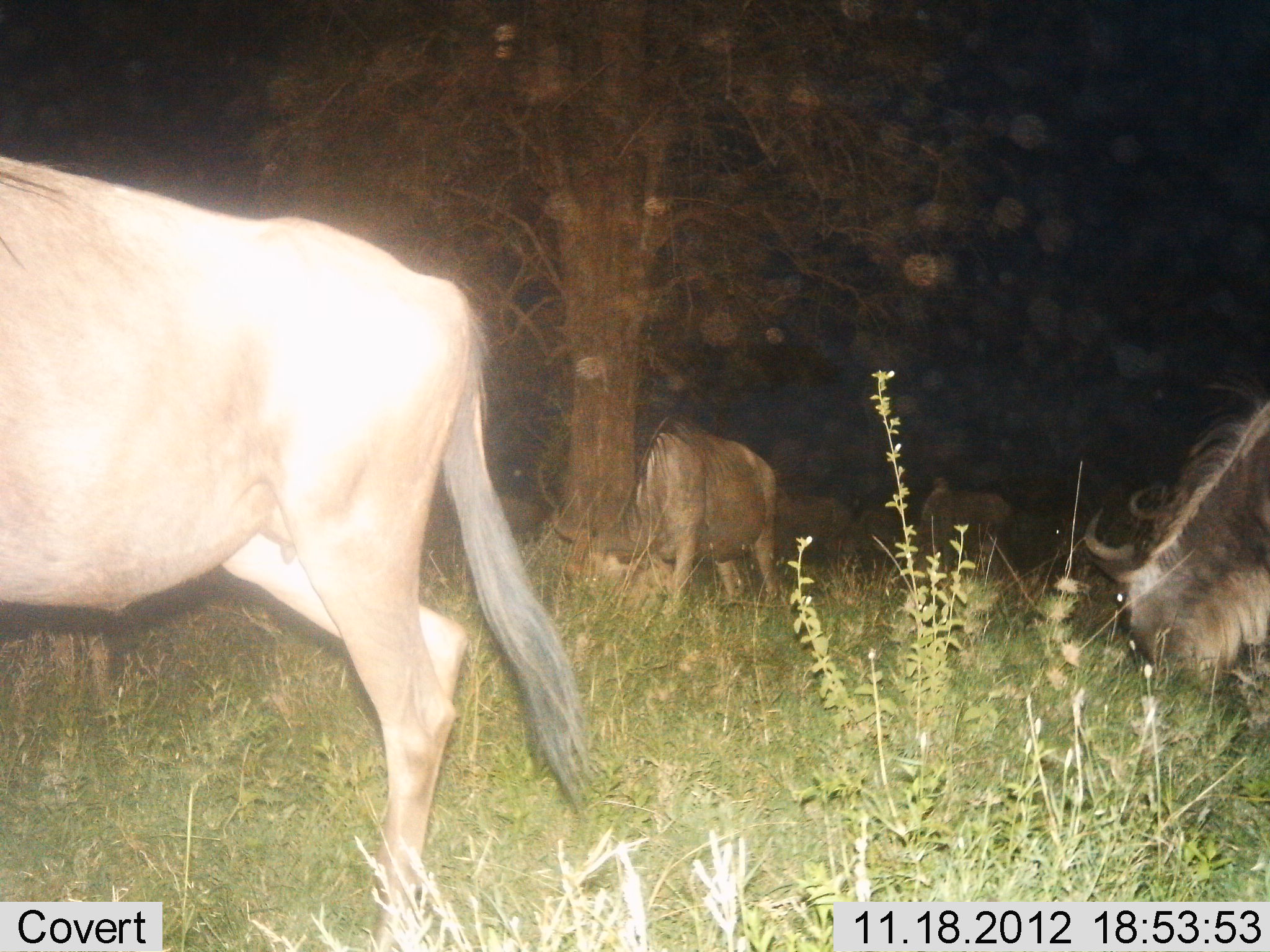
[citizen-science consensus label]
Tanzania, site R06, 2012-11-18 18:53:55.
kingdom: Animalia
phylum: Chordata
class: Mammalia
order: Artiodactyla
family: Bovidae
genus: Connochaetes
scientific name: Connochaetes taurinus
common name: blue wildebeest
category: wildebeest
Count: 6.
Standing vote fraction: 50%.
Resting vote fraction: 20%.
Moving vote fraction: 50%.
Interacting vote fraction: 0%.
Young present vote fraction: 0%.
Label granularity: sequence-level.